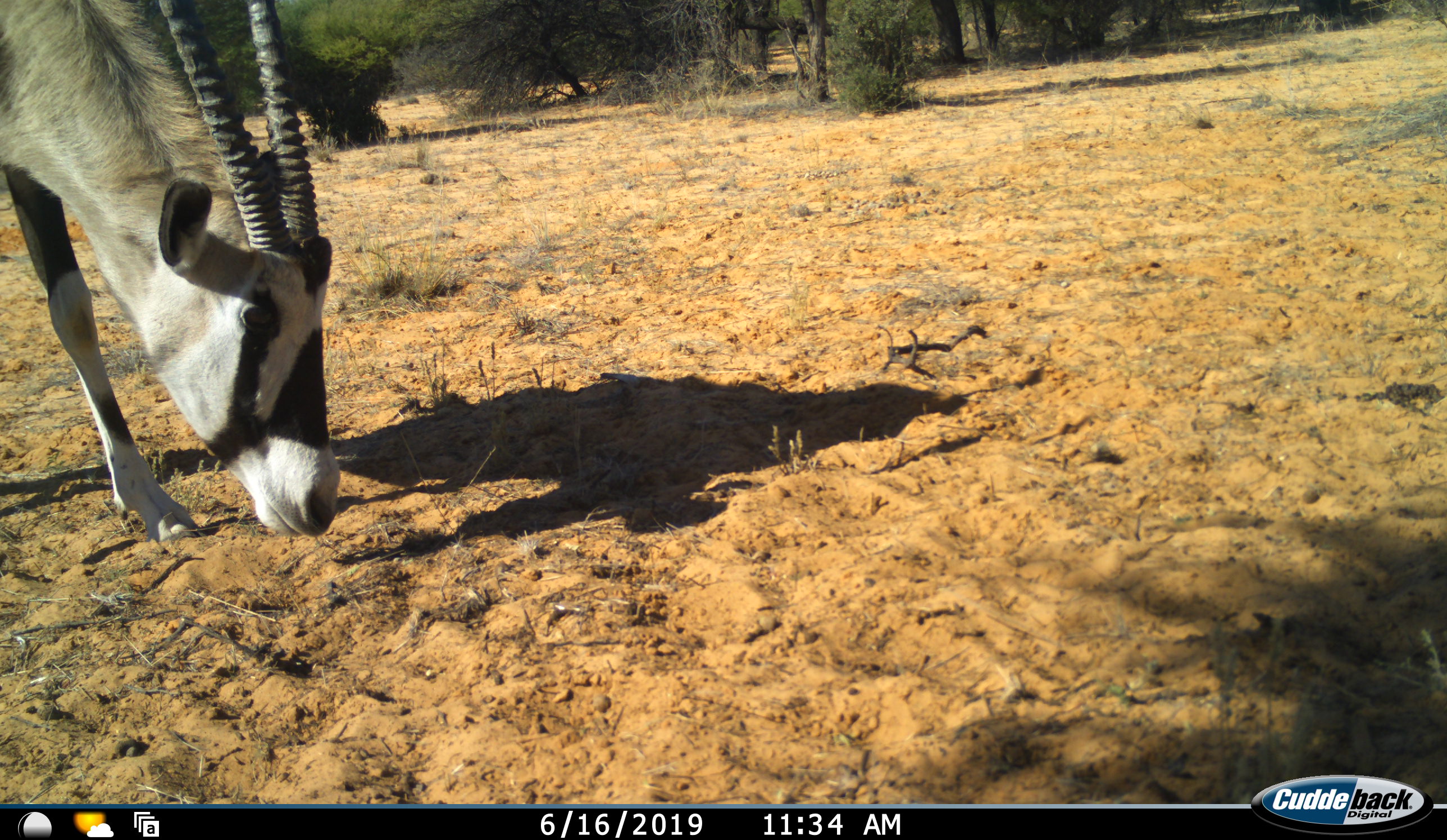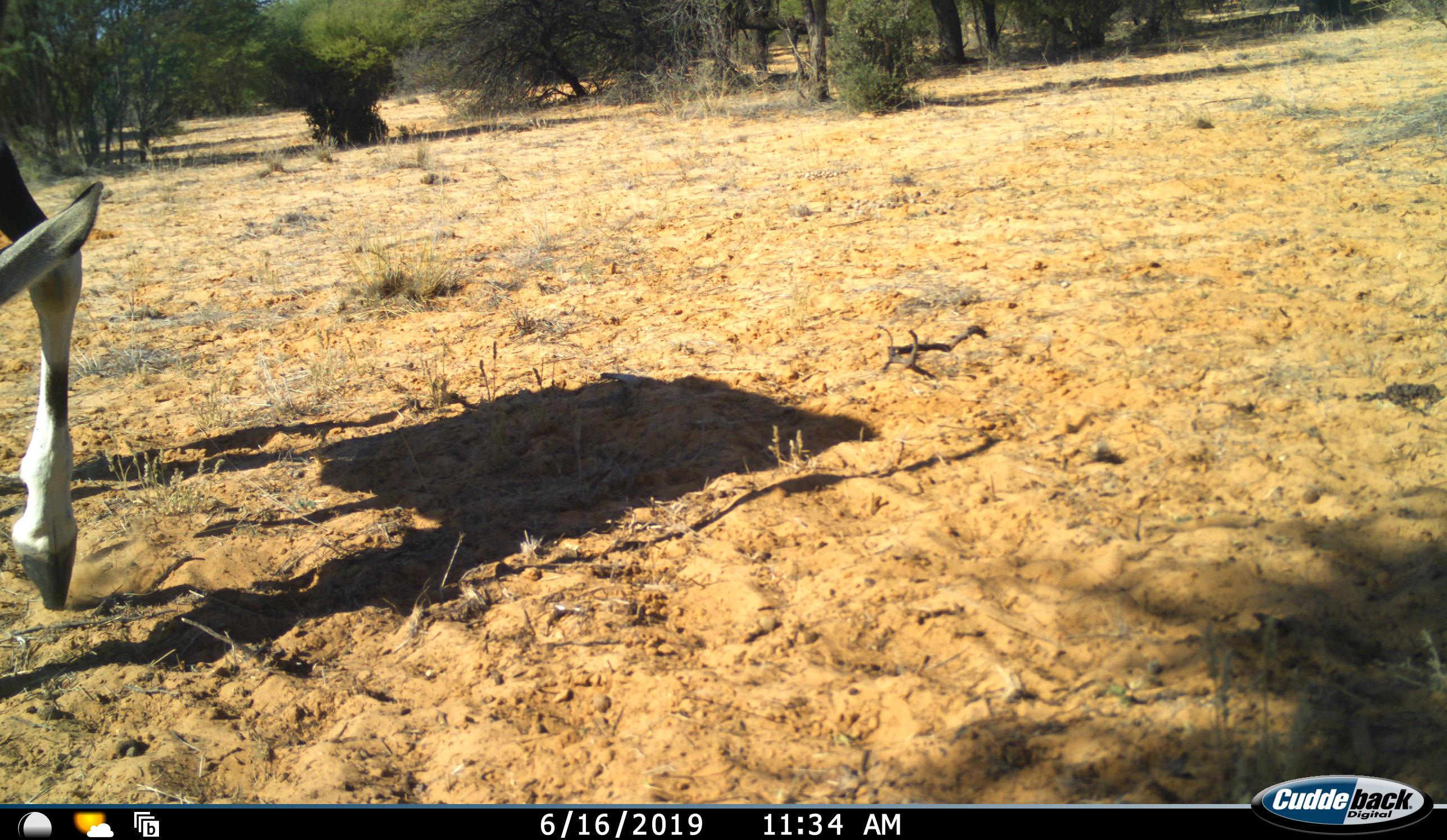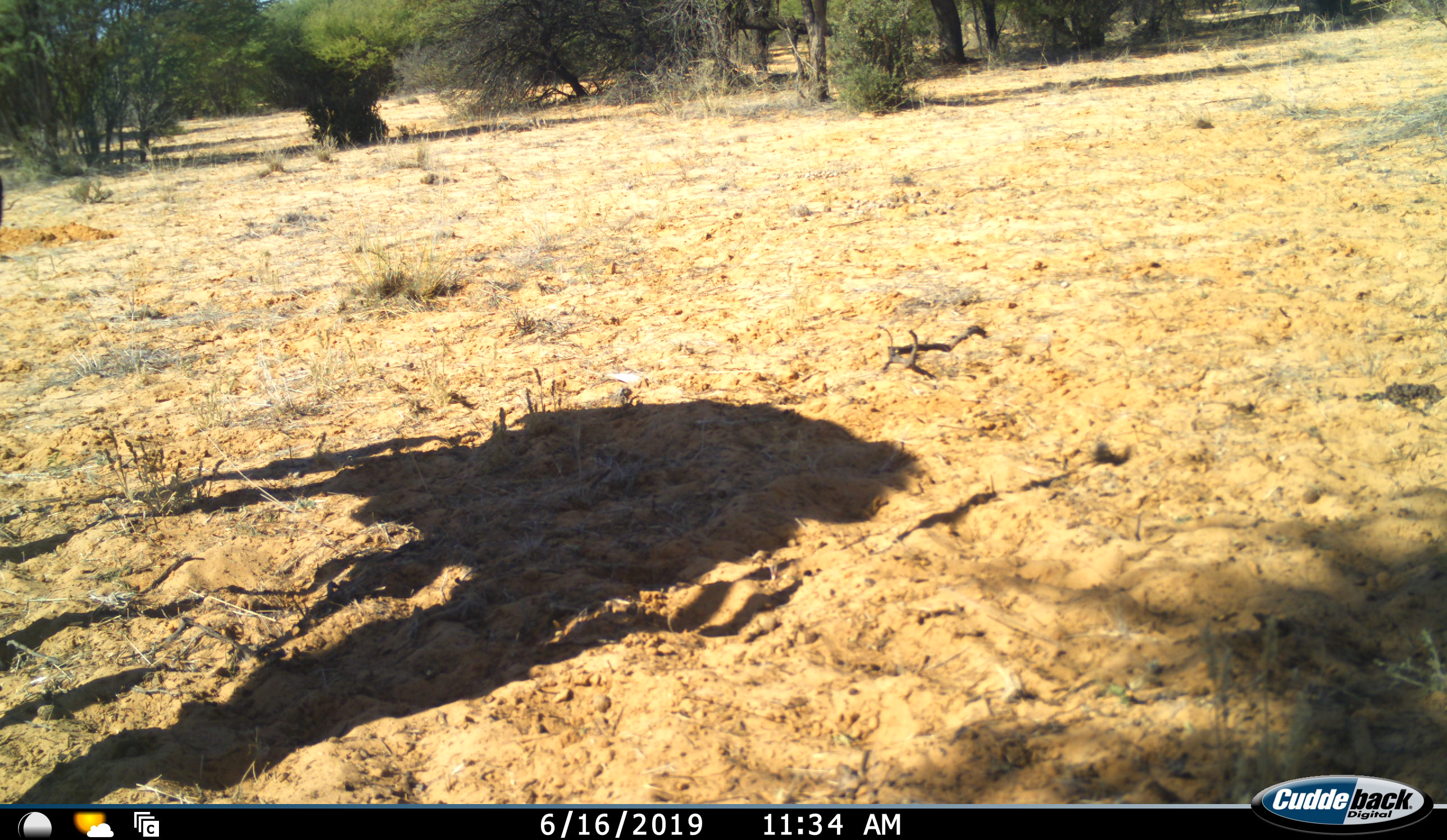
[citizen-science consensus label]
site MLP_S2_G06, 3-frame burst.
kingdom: Animalia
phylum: Chordata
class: Mammalia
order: Artiodactyla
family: Bovidae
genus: Oryx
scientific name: Oryx gazella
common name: gemsbok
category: oryx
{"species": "oryx (gemsbok) (Oryx gazella)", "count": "1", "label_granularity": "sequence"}